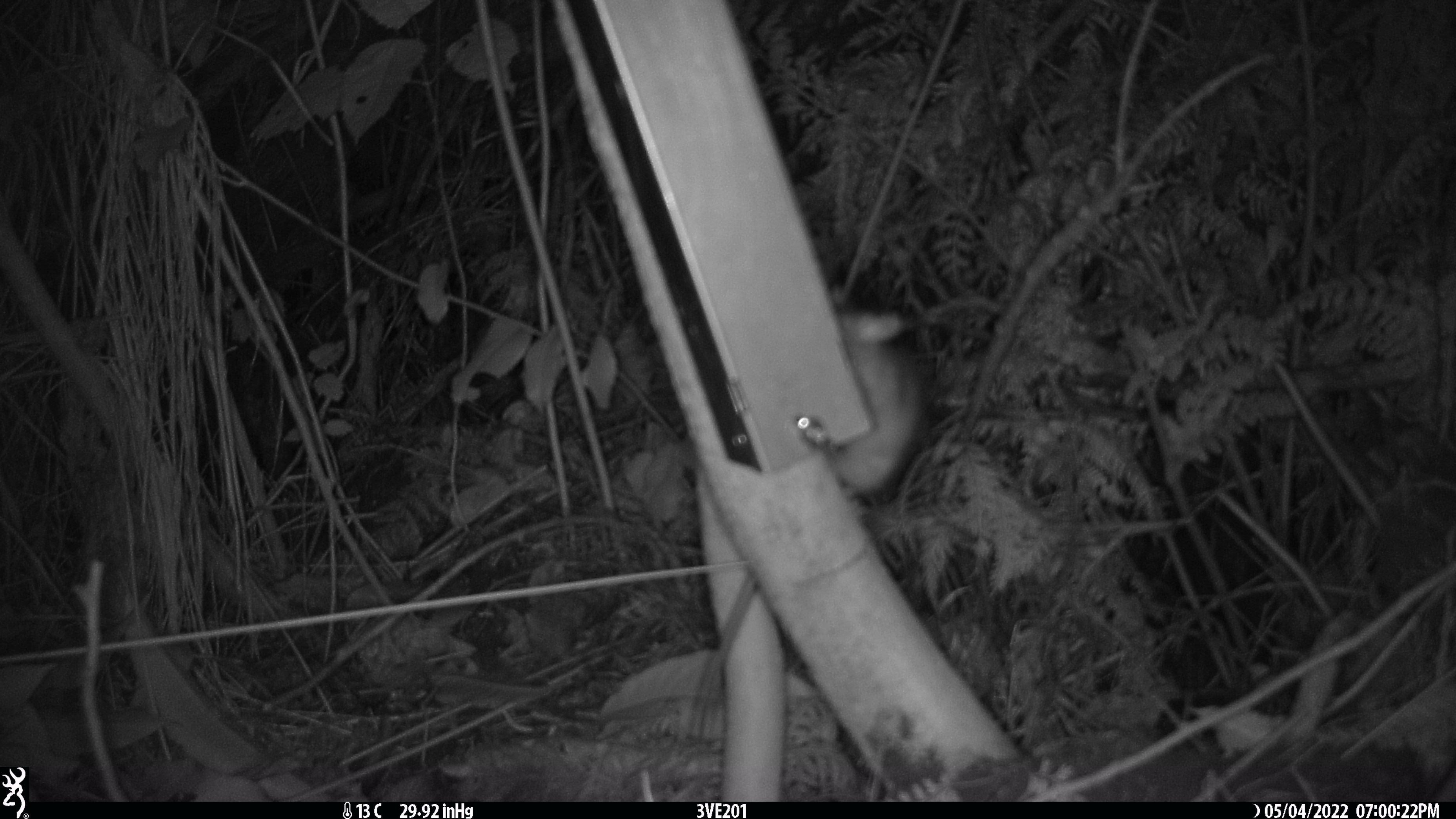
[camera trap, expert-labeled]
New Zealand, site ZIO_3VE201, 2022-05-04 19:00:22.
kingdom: Animalia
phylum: Chordata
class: Mammalia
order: Rodentia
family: Muridae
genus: Rattus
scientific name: Rattus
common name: rat